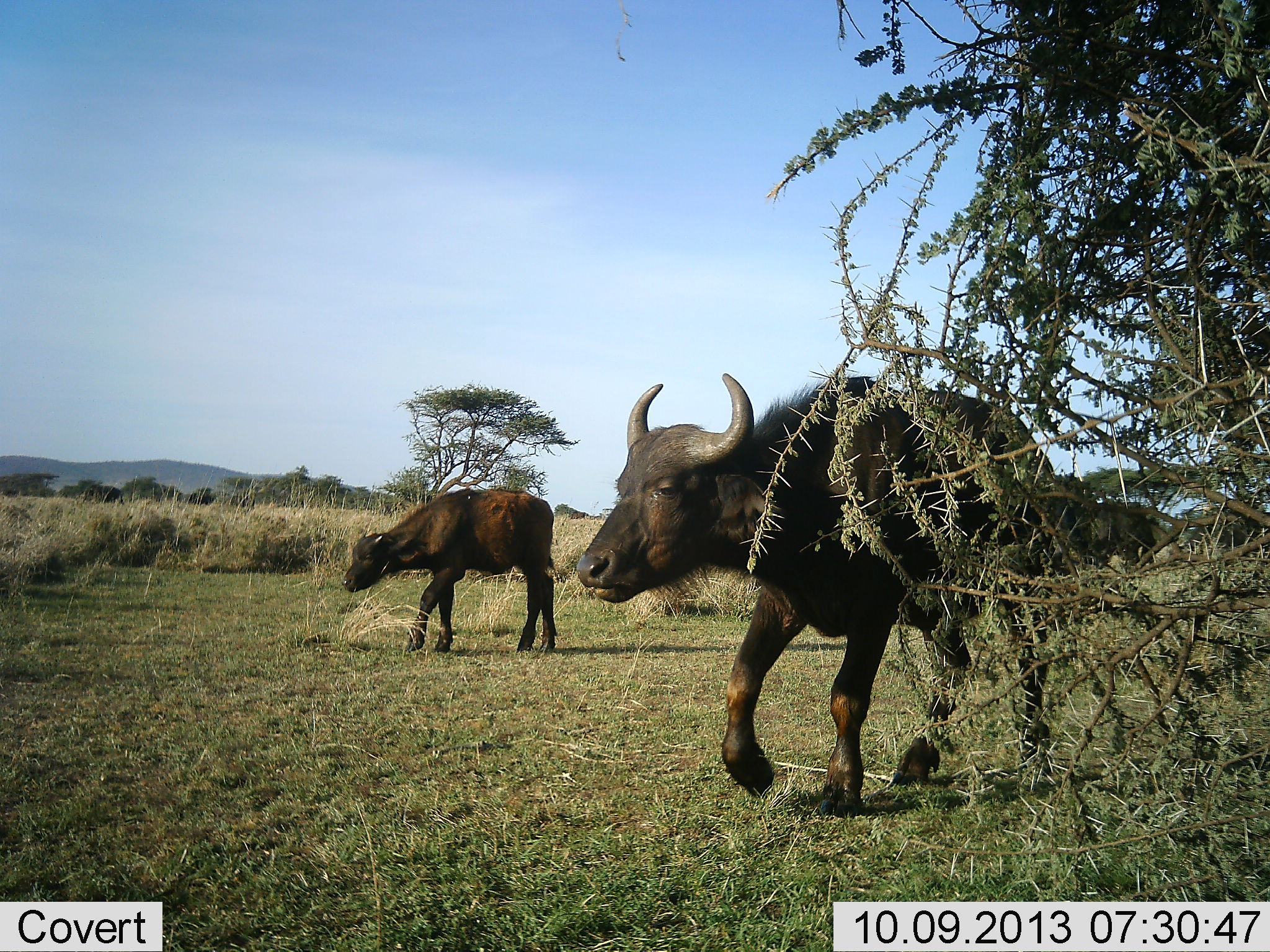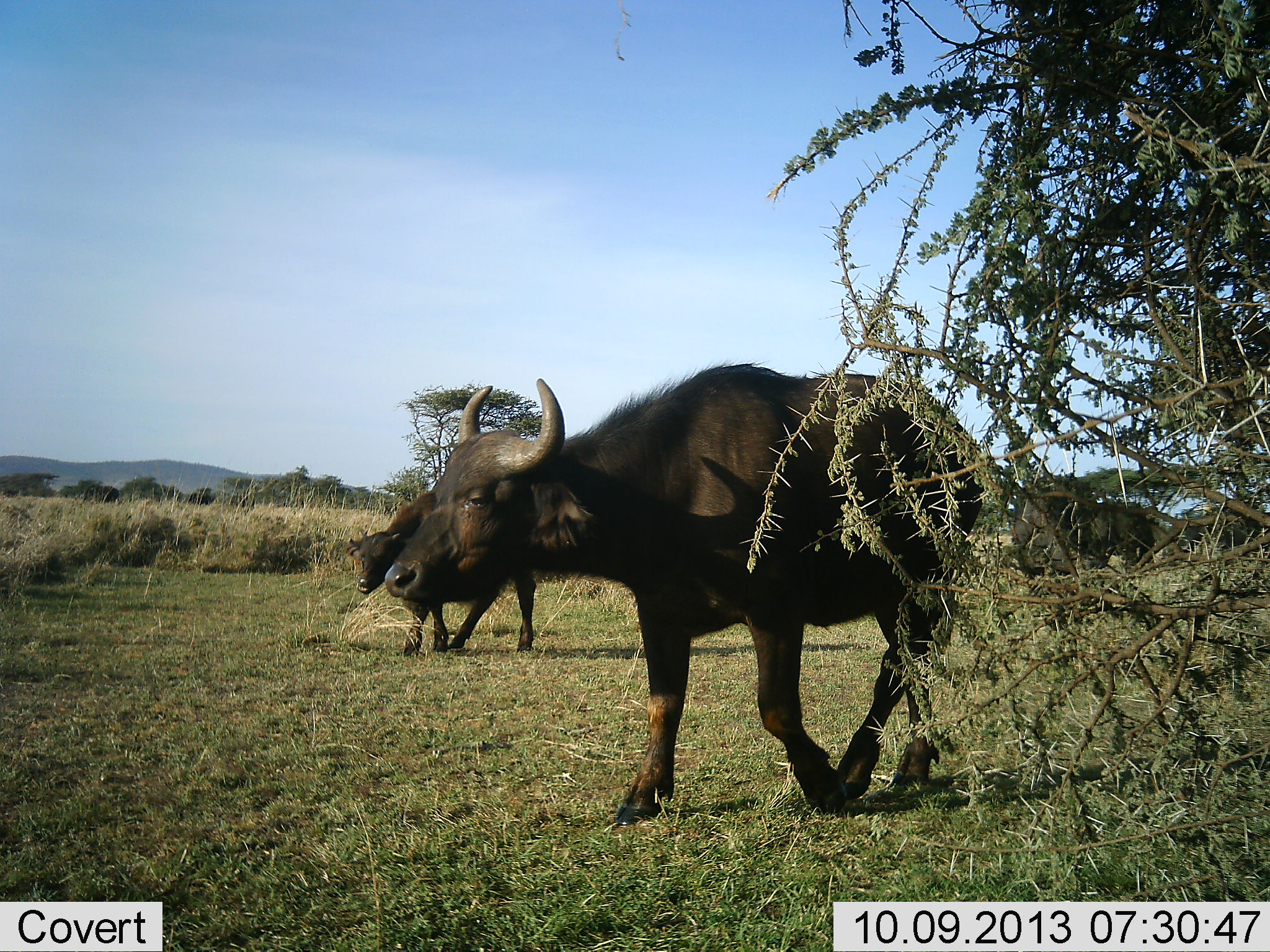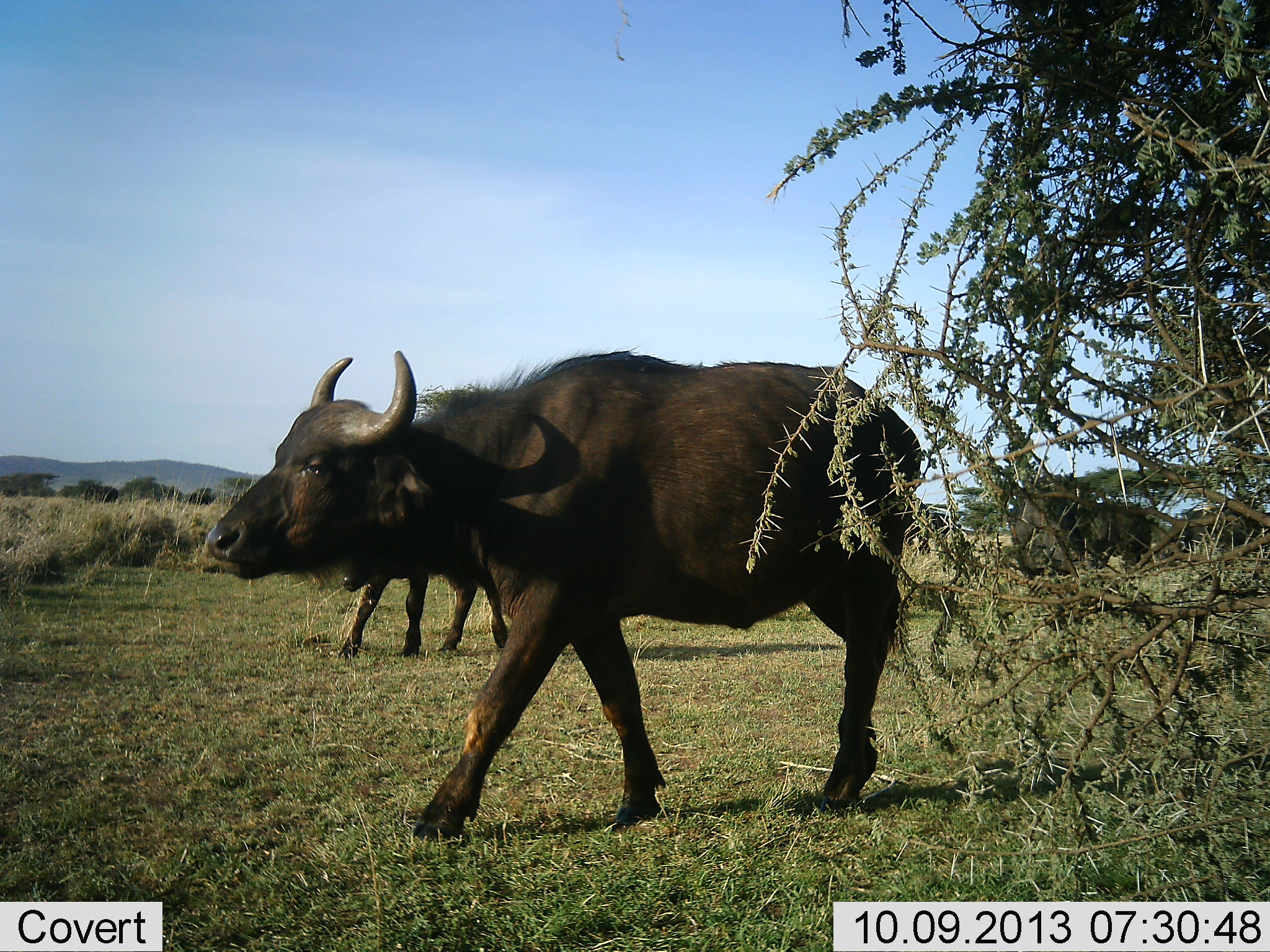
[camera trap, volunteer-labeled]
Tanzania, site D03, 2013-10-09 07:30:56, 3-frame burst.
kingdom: Animalia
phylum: Chordata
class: Mammalia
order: Artiodactyla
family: Bovidae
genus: Syncerus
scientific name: Syncerus caffer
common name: cape buffalo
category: buffalo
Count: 3.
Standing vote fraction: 30%.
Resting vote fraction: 0%.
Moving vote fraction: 90%.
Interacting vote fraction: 0%.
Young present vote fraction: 60%.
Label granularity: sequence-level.